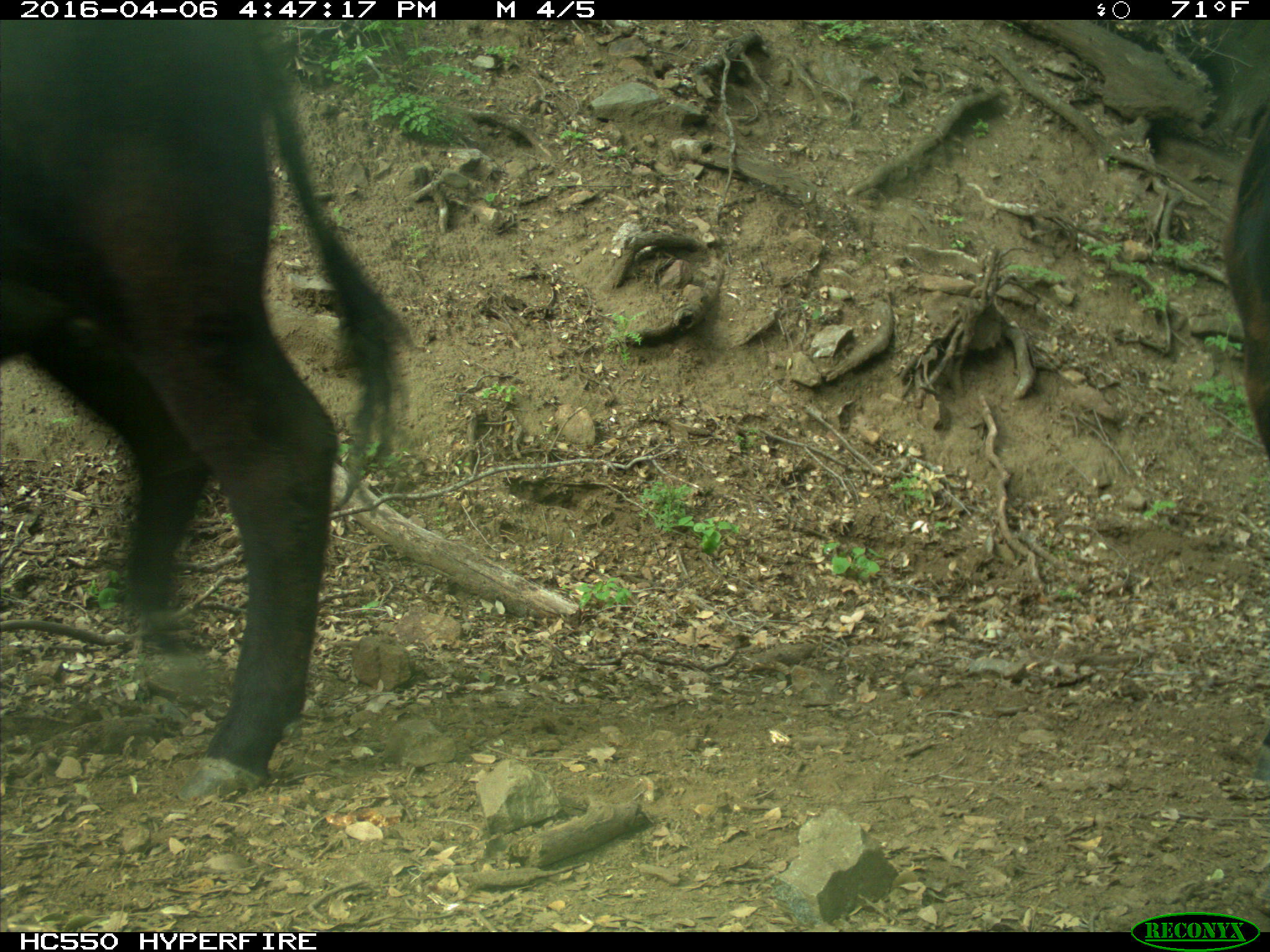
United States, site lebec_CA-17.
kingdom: Animalia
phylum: Chordata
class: Mammalia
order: Artiodactyla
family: Bovidae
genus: Bos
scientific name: Bos taurus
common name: domestic cow